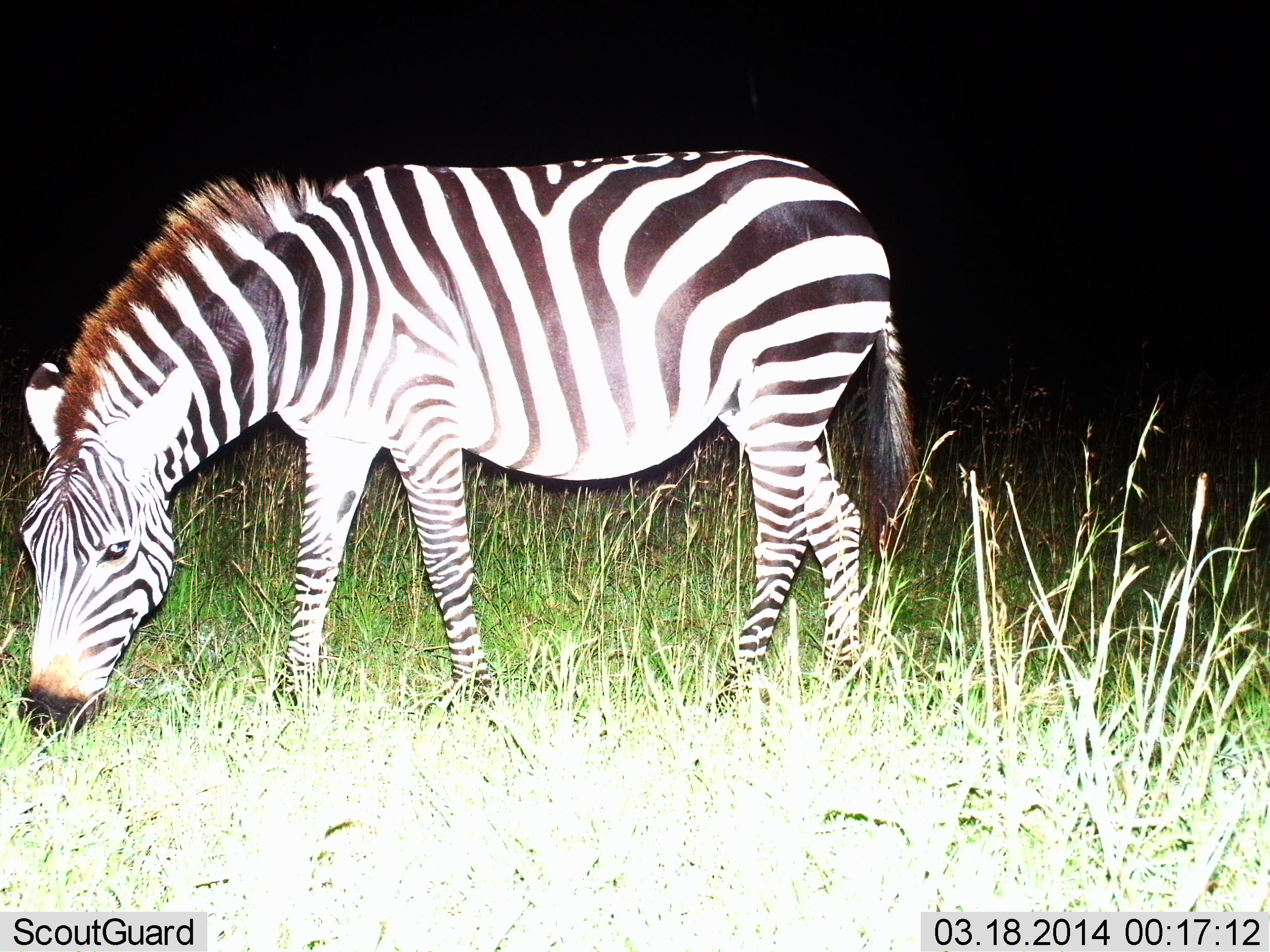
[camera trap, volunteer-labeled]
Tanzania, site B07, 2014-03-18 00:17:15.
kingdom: Animalia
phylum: Chordata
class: Mammalia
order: Perissodactyla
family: Equidae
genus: Equus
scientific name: Equus quagga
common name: plains zebra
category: zebra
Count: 1.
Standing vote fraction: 22%.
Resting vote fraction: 0%.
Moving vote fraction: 0%.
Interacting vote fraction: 0%.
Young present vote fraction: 1%.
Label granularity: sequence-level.